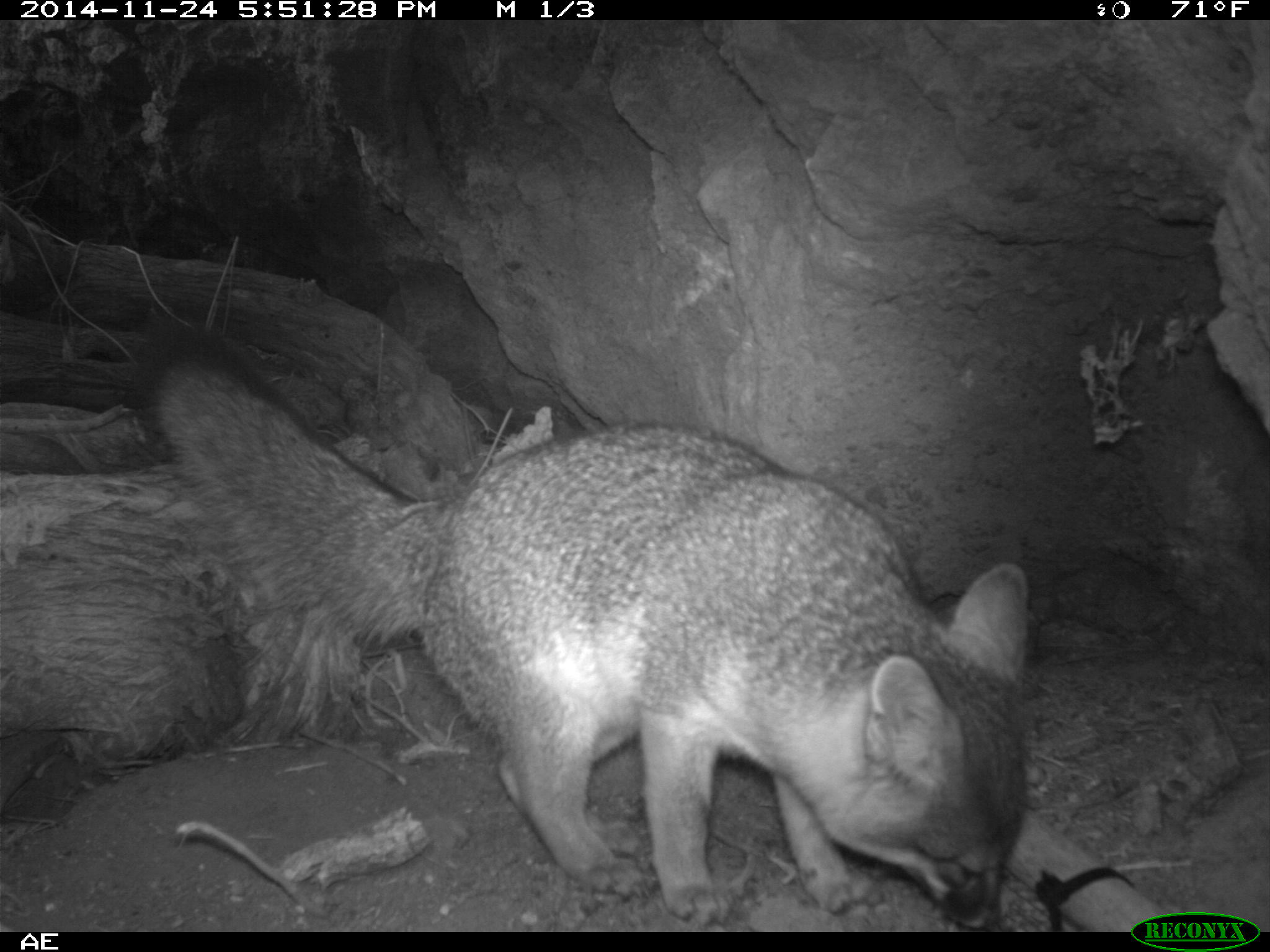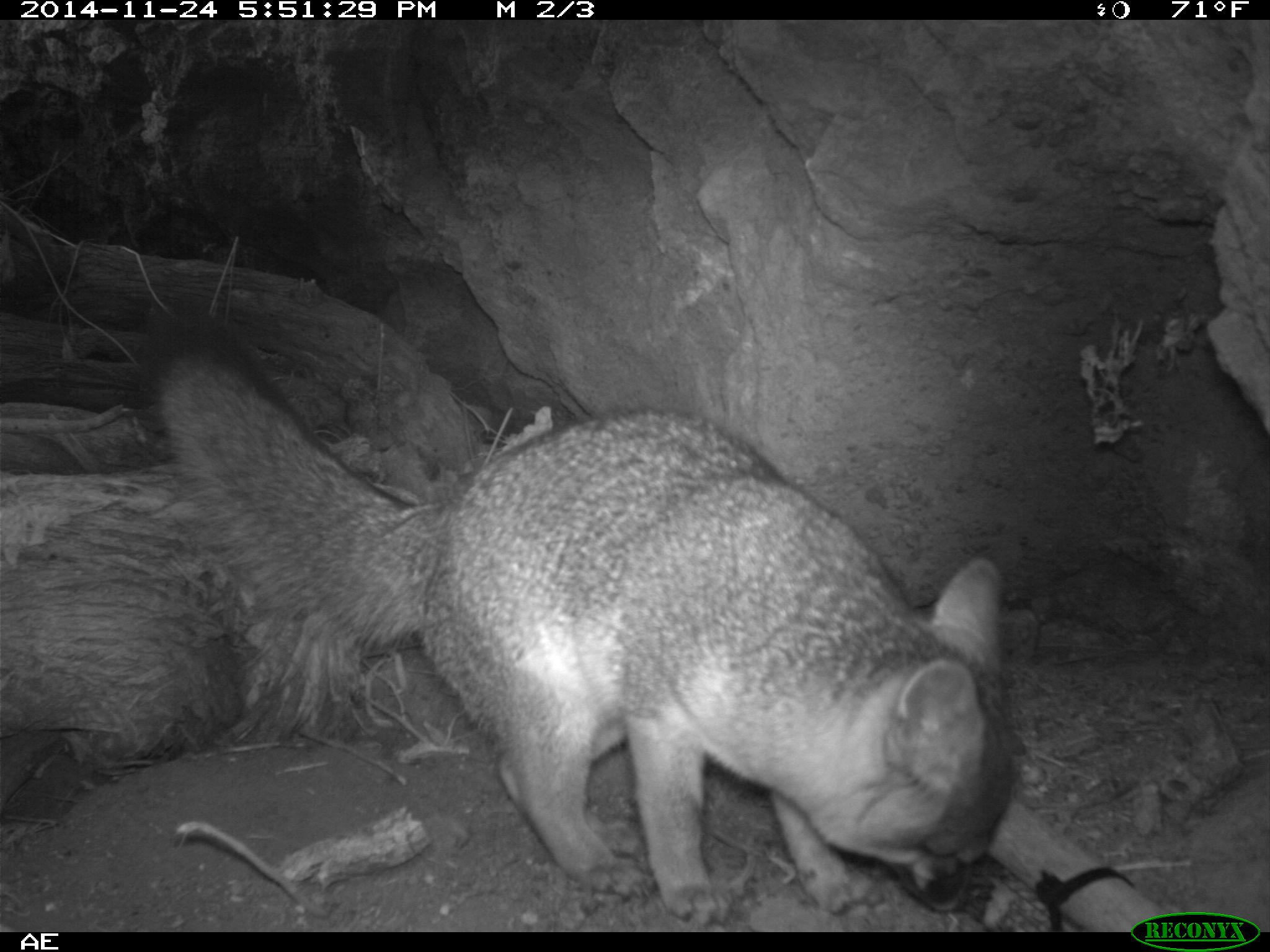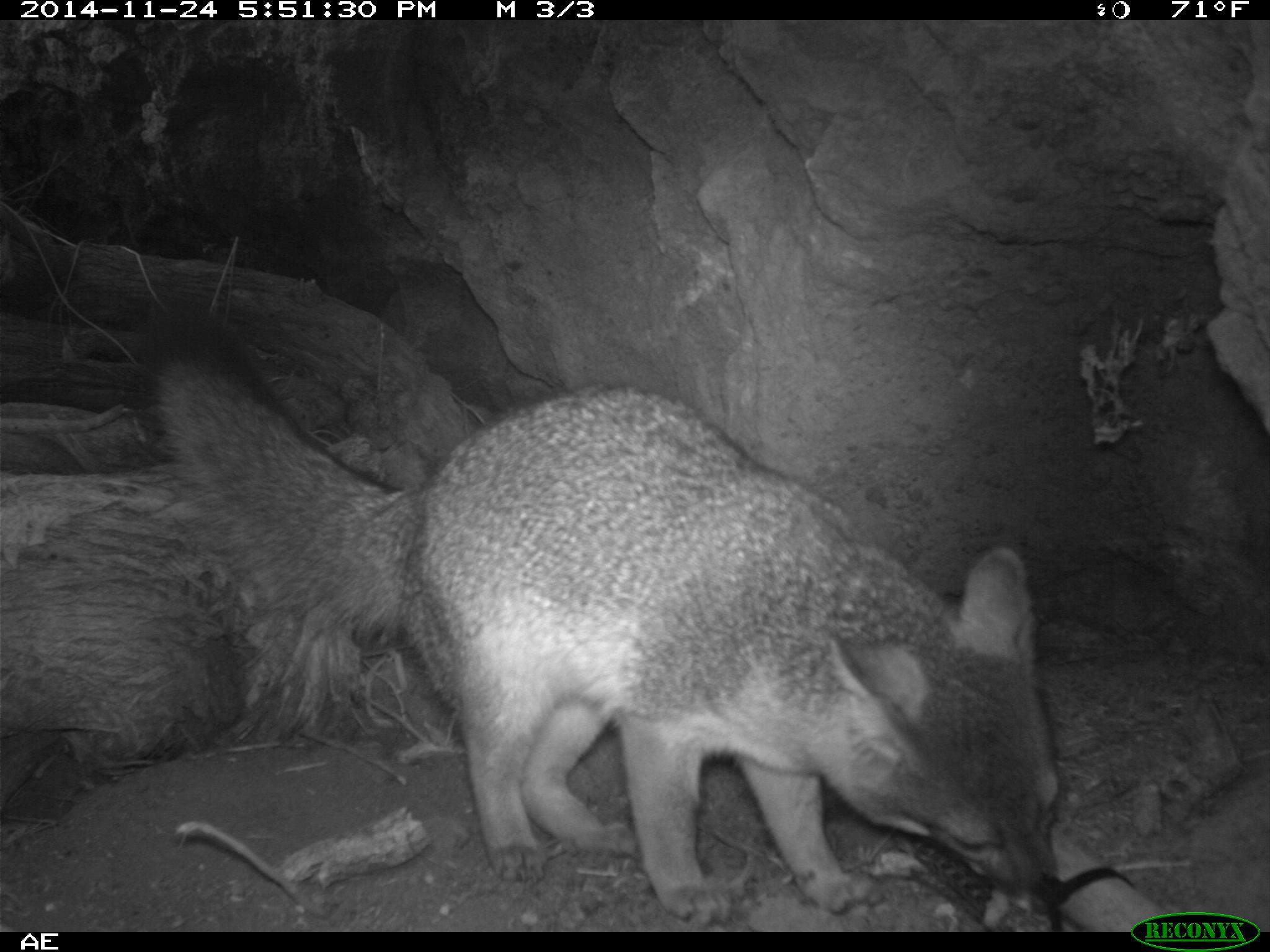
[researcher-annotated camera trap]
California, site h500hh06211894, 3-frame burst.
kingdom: Animalia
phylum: Chordata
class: Mammalia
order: Carnivora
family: Canidae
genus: Urocyon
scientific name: Urocyon littoralis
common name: island fox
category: fox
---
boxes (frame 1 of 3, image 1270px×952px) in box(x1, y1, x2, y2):
fox: box(128, 317, 1030, 927)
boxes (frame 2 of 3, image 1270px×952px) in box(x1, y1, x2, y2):
fox: box(128, 294, 1019, 925)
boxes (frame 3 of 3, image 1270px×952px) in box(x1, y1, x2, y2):
fox: box(129, 291, 1064, 927)